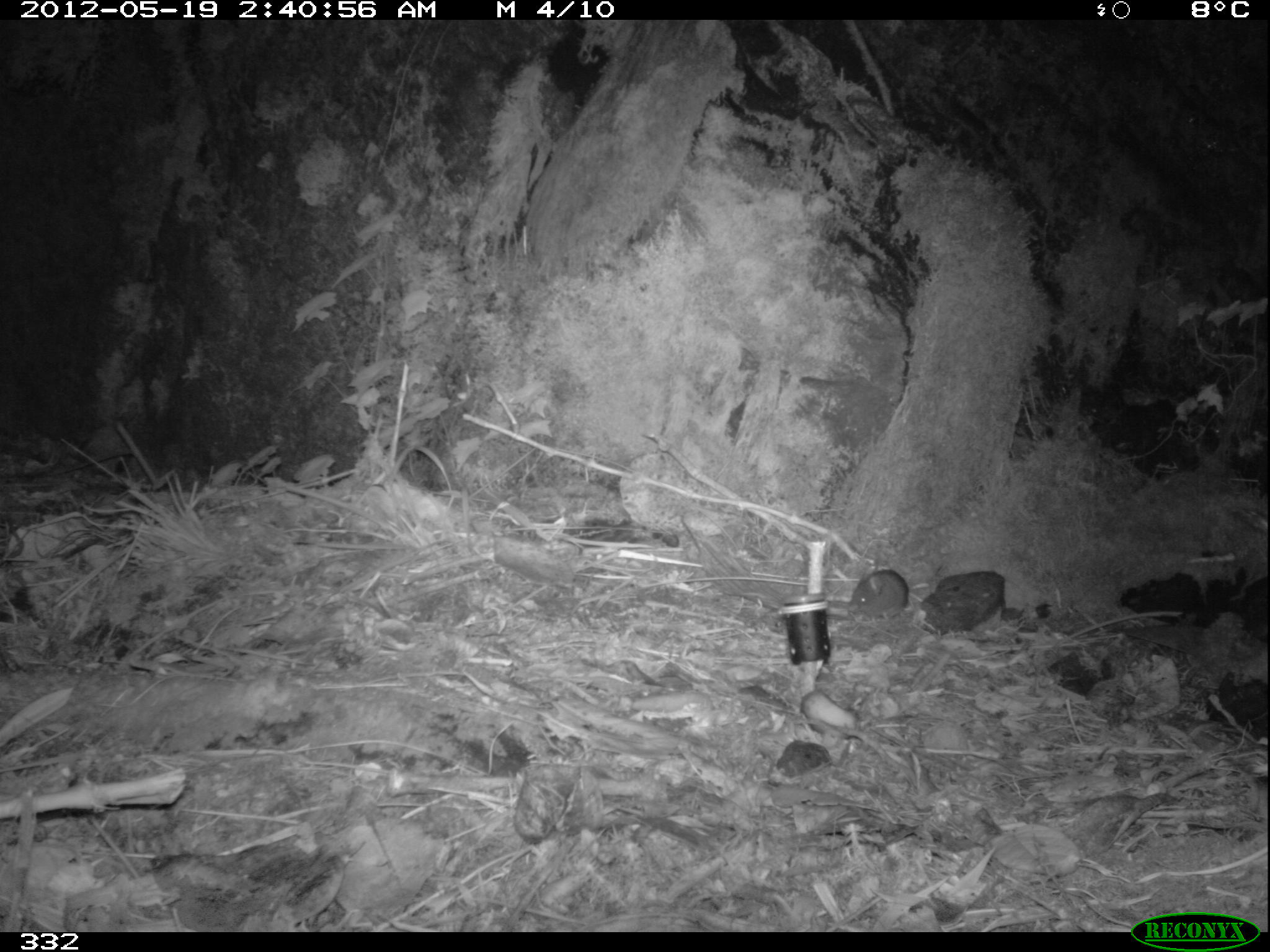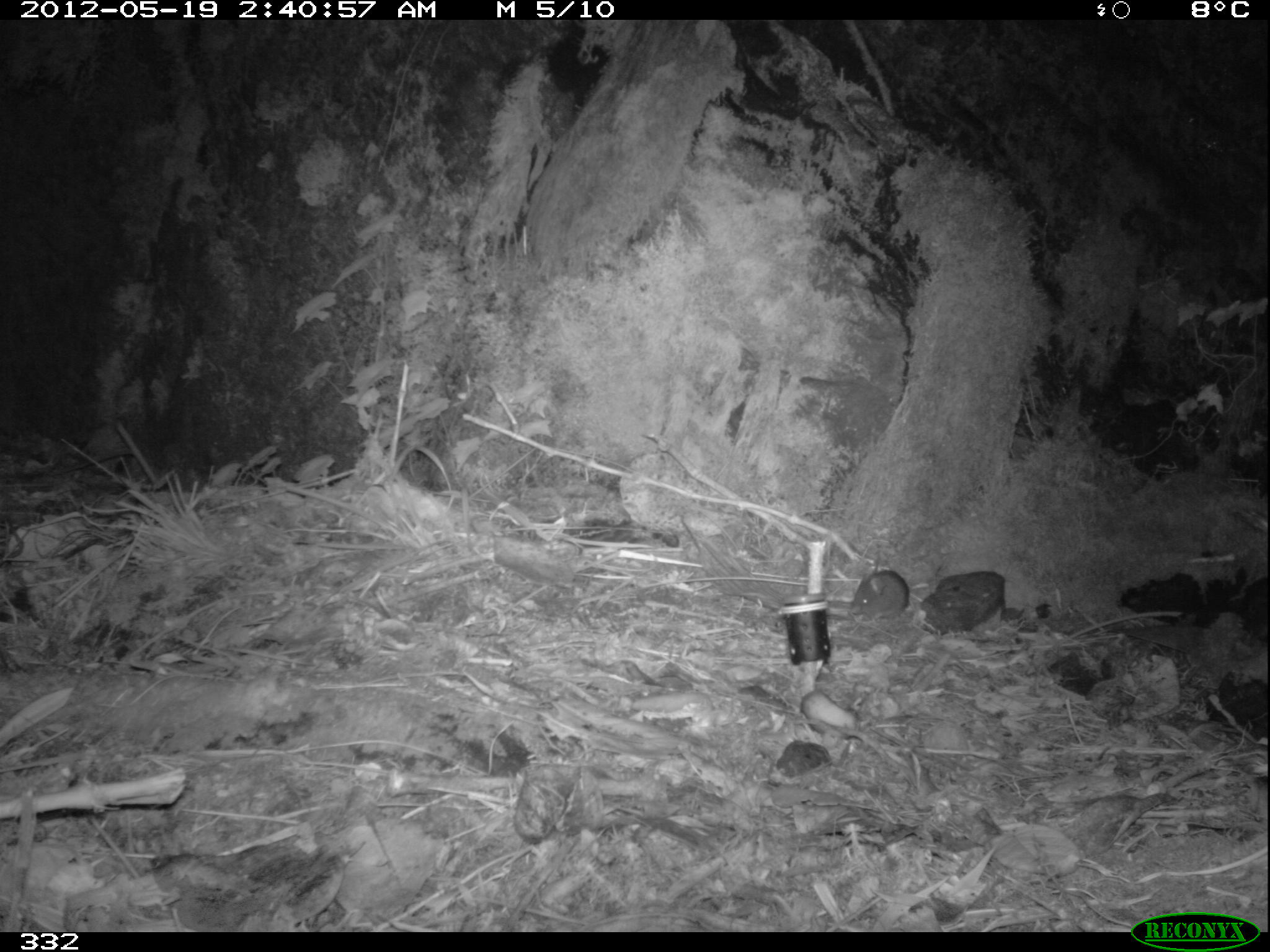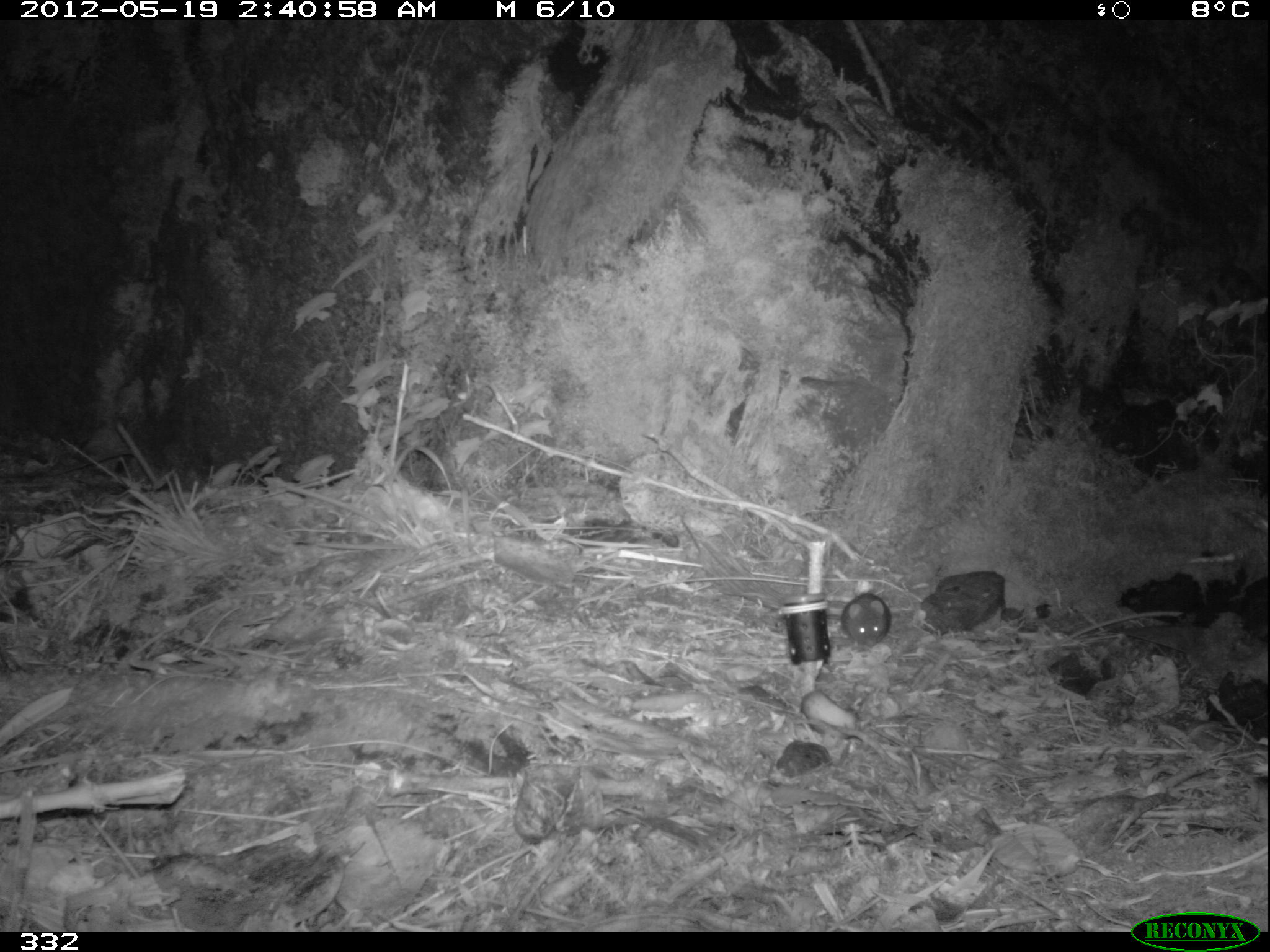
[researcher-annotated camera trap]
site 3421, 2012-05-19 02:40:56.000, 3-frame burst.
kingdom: Animalia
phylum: Chordata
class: Mammalia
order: Rodentia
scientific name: Rodentia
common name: rodents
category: unknown rodent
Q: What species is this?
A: Unknown rodent (rodents) (Rodentia).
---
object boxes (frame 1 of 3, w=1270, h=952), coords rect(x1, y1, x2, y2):
unknown rodent: rect(849, 569, 908, 617)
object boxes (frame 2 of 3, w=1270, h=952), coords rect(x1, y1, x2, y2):
unknown rodent: rect(849, 569, 908, 617)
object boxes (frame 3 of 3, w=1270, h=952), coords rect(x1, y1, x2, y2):
unknown rodent: rect(841, 592, 892, 647)